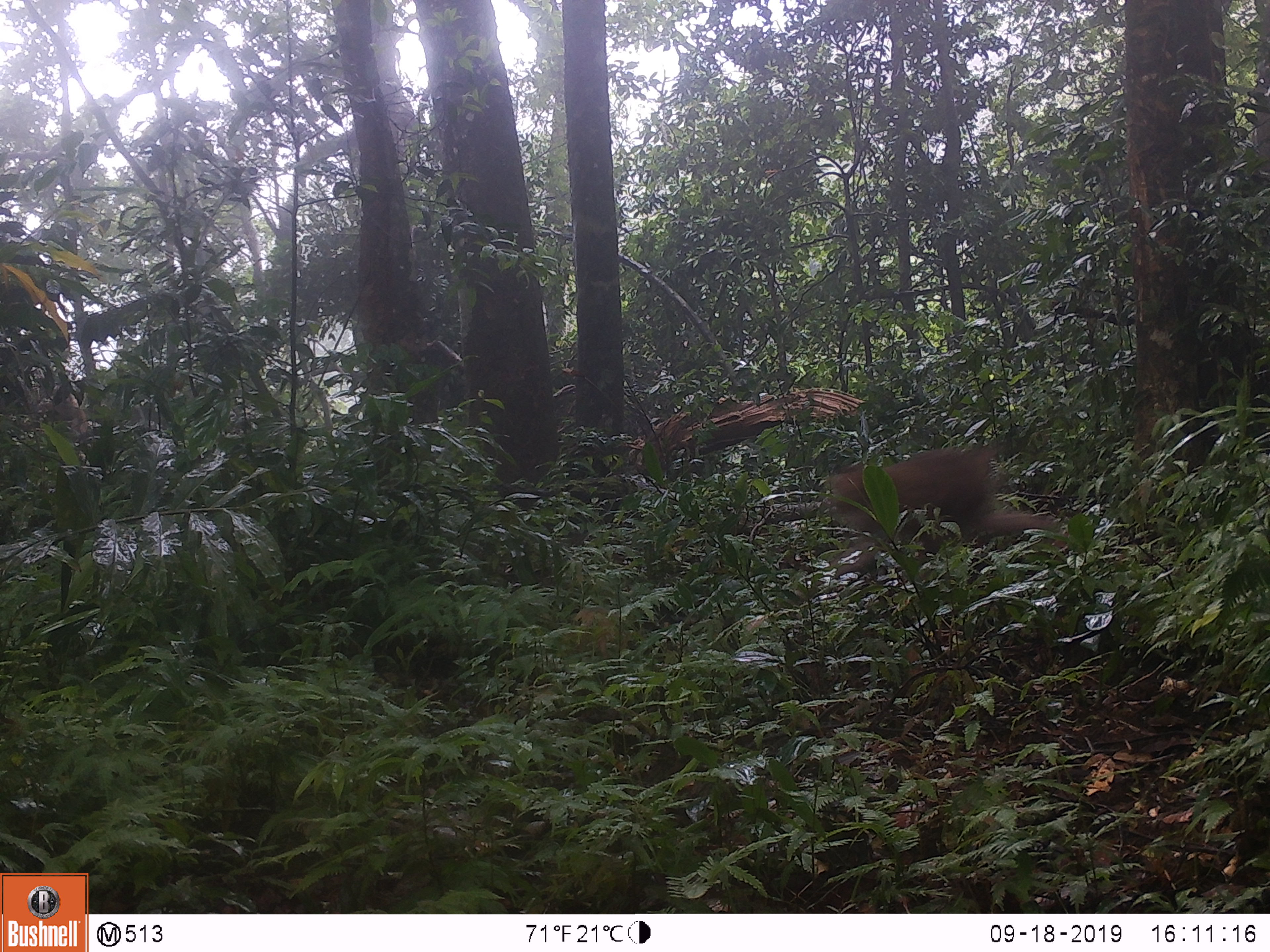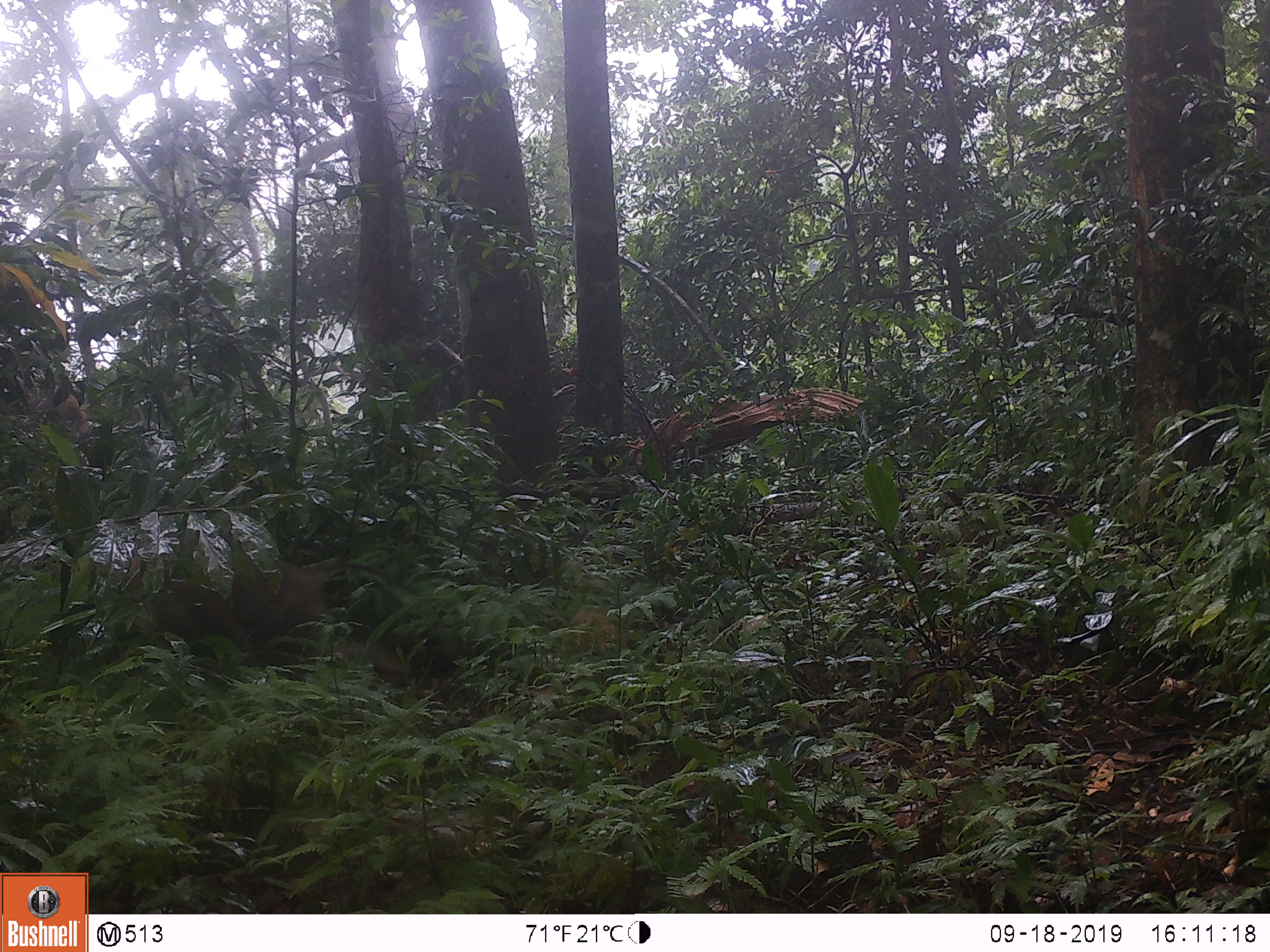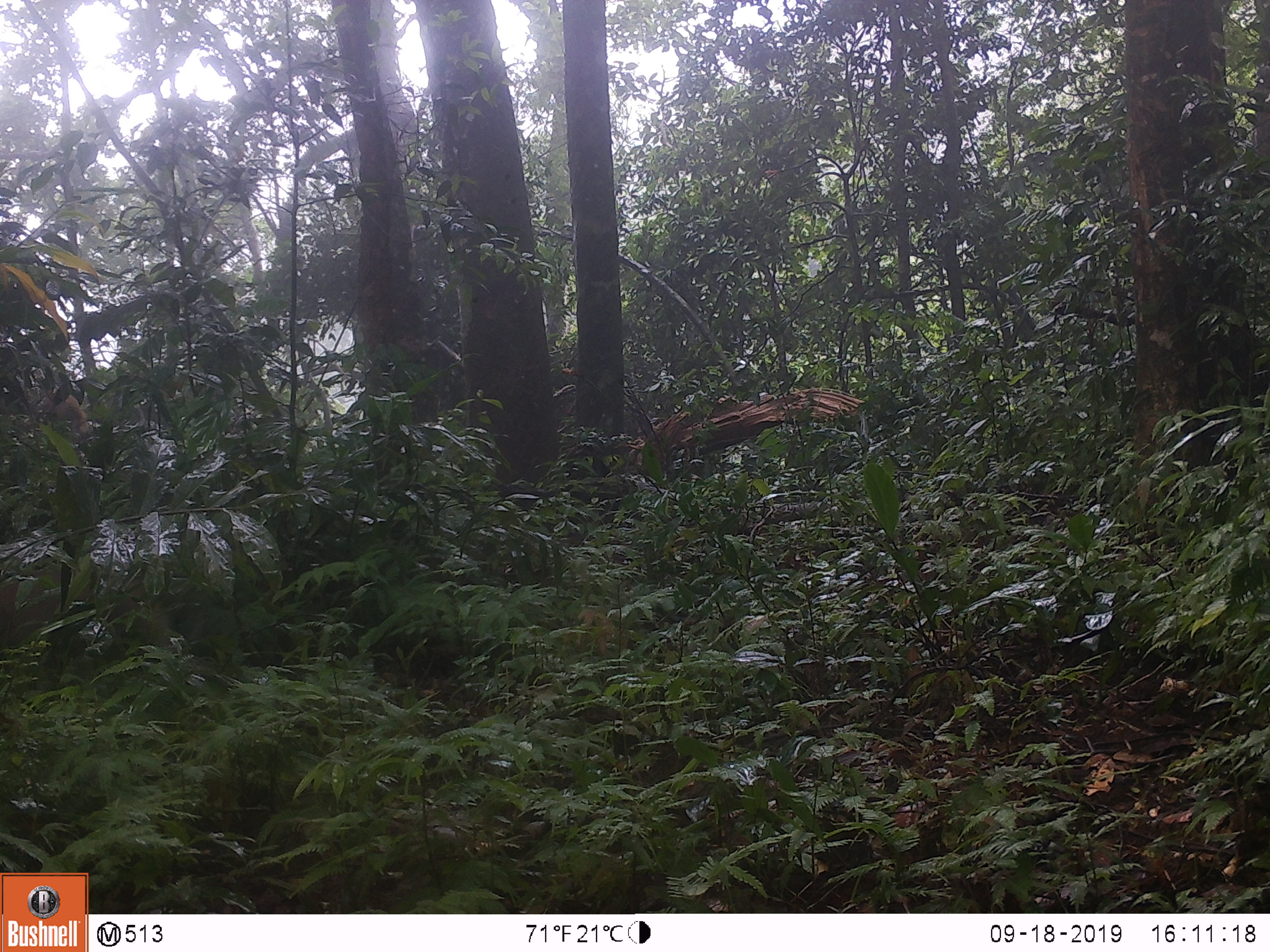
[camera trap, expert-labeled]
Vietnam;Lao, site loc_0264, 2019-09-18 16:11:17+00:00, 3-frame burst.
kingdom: Animalia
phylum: Chordata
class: Mammalia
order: Primates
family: Cercopithecidae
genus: Macaca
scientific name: Macaca nemestrina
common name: pig-tailed macaque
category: pig tailed macaque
Pig tailed macaque (pig-tailed macaque) (Macaca nemestrina). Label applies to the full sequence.